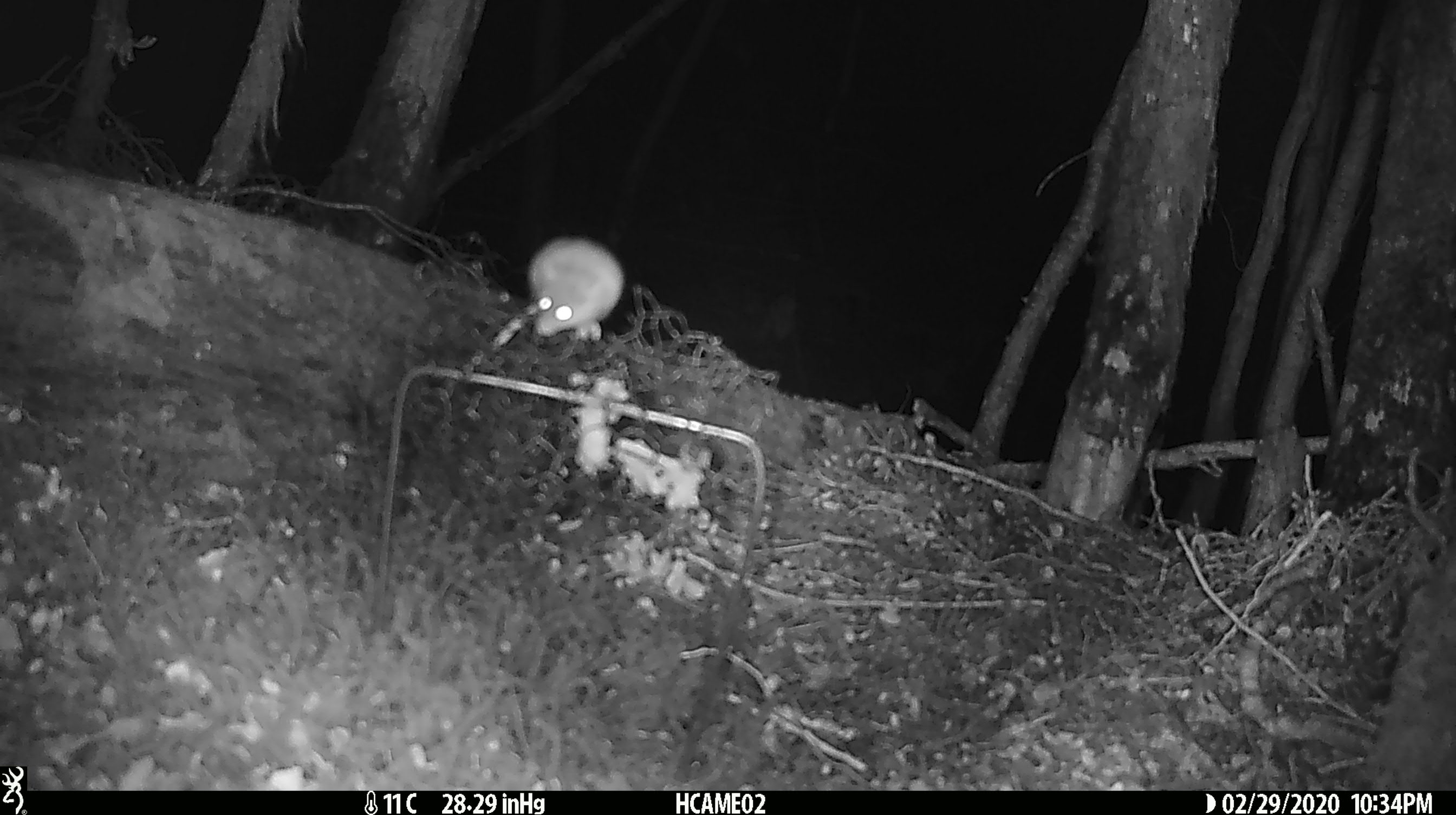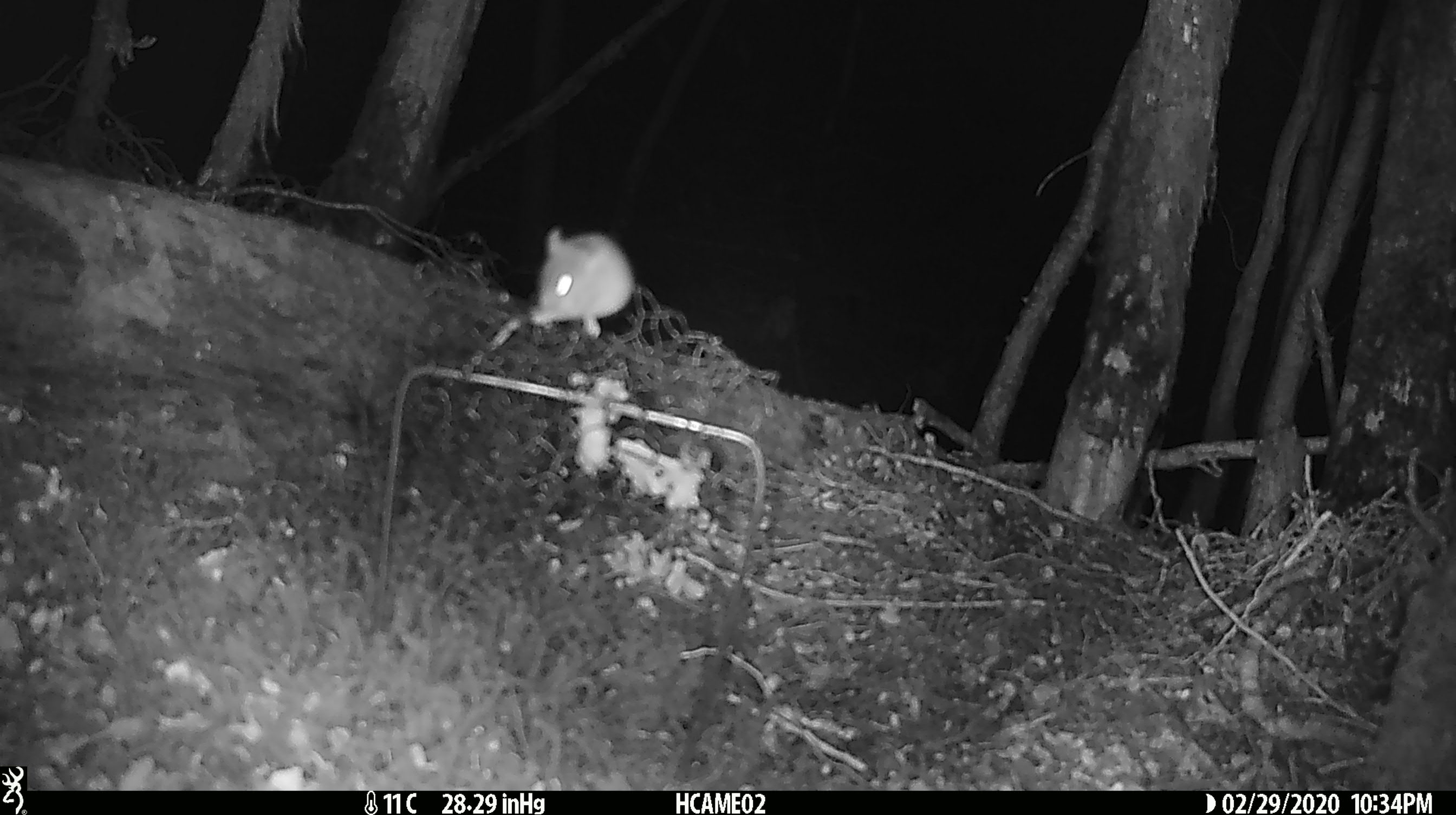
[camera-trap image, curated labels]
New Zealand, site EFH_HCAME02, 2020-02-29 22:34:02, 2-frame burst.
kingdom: Animalia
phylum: Chordata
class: Mammalia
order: Rodentia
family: Muridae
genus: Mus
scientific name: Mus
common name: mouse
Mouse (Mus).